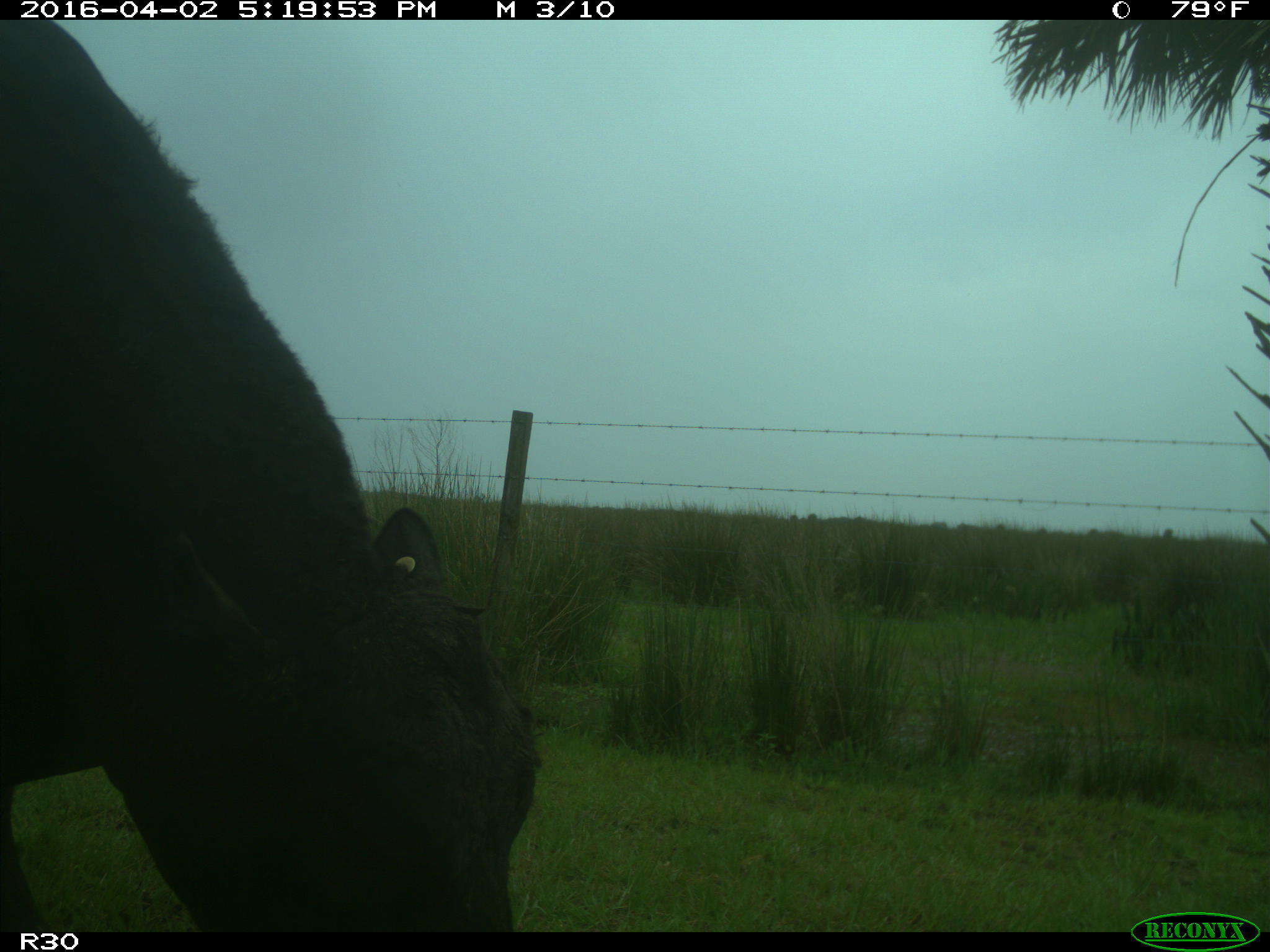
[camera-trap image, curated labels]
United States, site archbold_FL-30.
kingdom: Animalia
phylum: Chordata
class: Mammalia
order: Artiodactyla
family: Bovidae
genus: Bos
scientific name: Bos taurus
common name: domestic cow